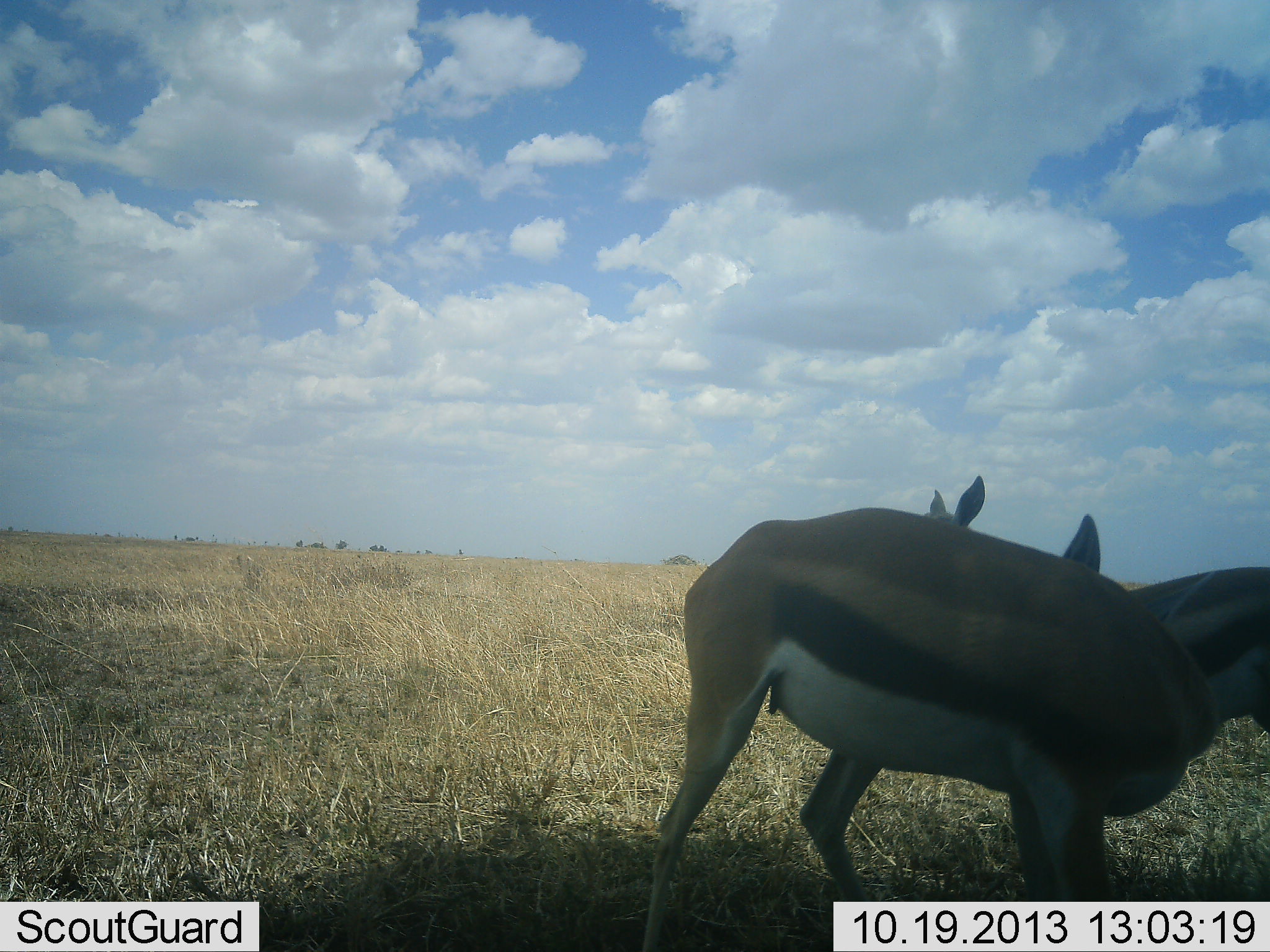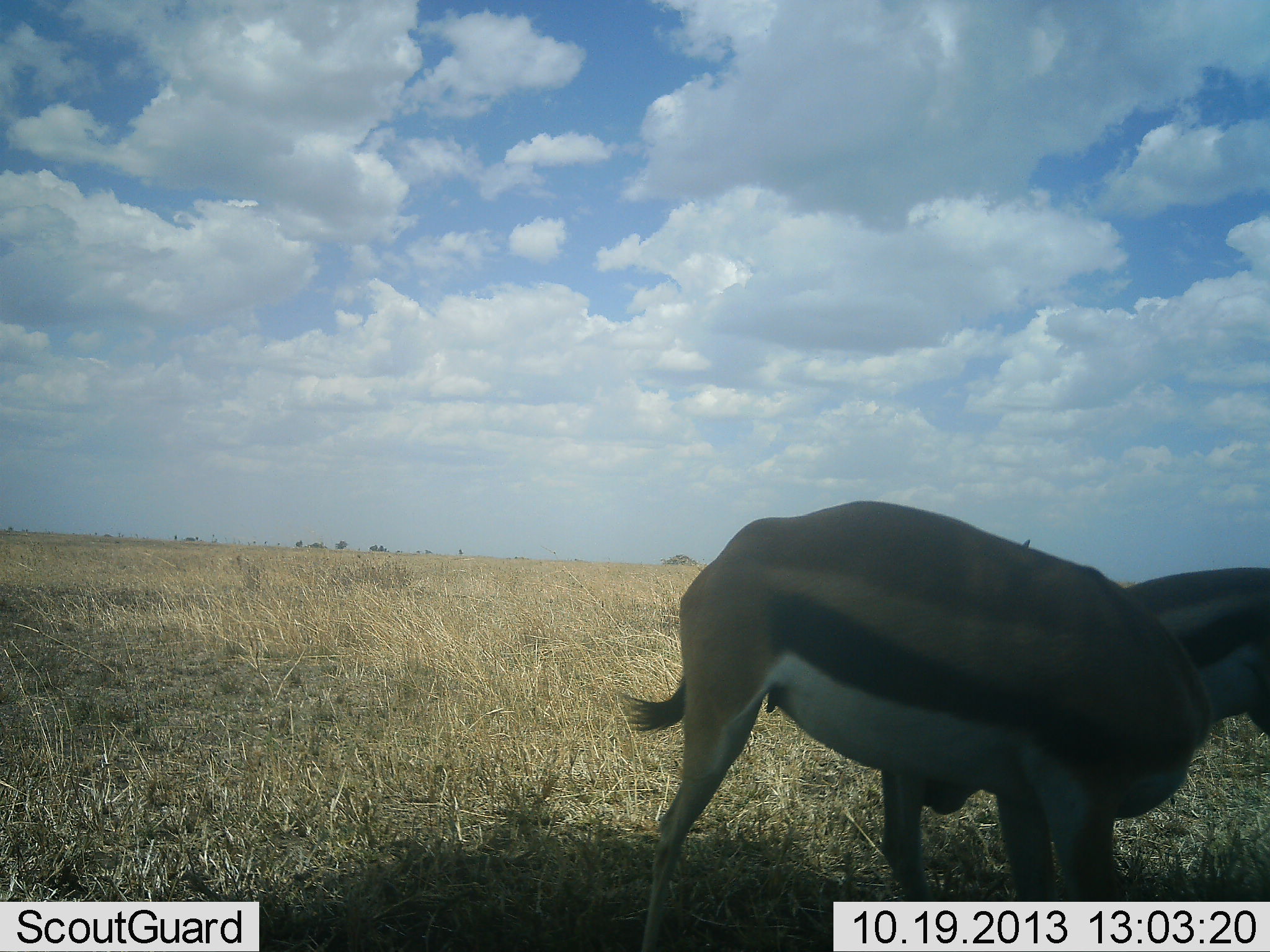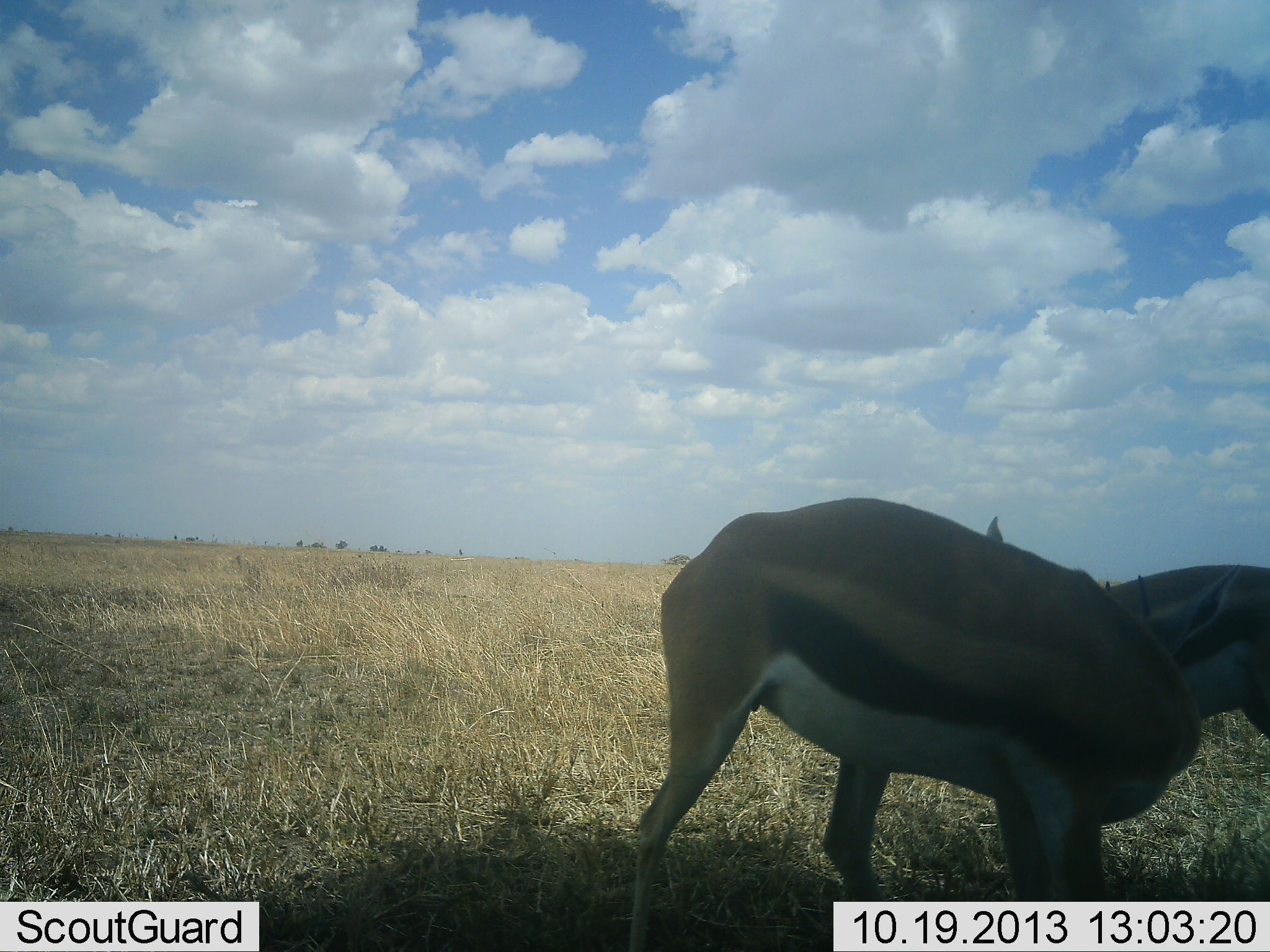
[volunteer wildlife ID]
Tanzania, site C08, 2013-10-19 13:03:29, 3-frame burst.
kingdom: Animalia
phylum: Chordata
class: Mammalia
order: Artiodactyla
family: Bovidae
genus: Eudorcas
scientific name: Eudorcas thomsonii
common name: thomson's gazelle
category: gazellethomsons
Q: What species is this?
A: Gazellethomsons (thomson's gazelle) (Eudorcas thomsonii).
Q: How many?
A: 2.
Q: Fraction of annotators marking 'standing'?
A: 77%.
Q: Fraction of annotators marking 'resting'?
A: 0%.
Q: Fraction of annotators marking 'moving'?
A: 0%.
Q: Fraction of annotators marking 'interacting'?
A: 35%.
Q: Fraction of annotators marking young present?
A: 4%.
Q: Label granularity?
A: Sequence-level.